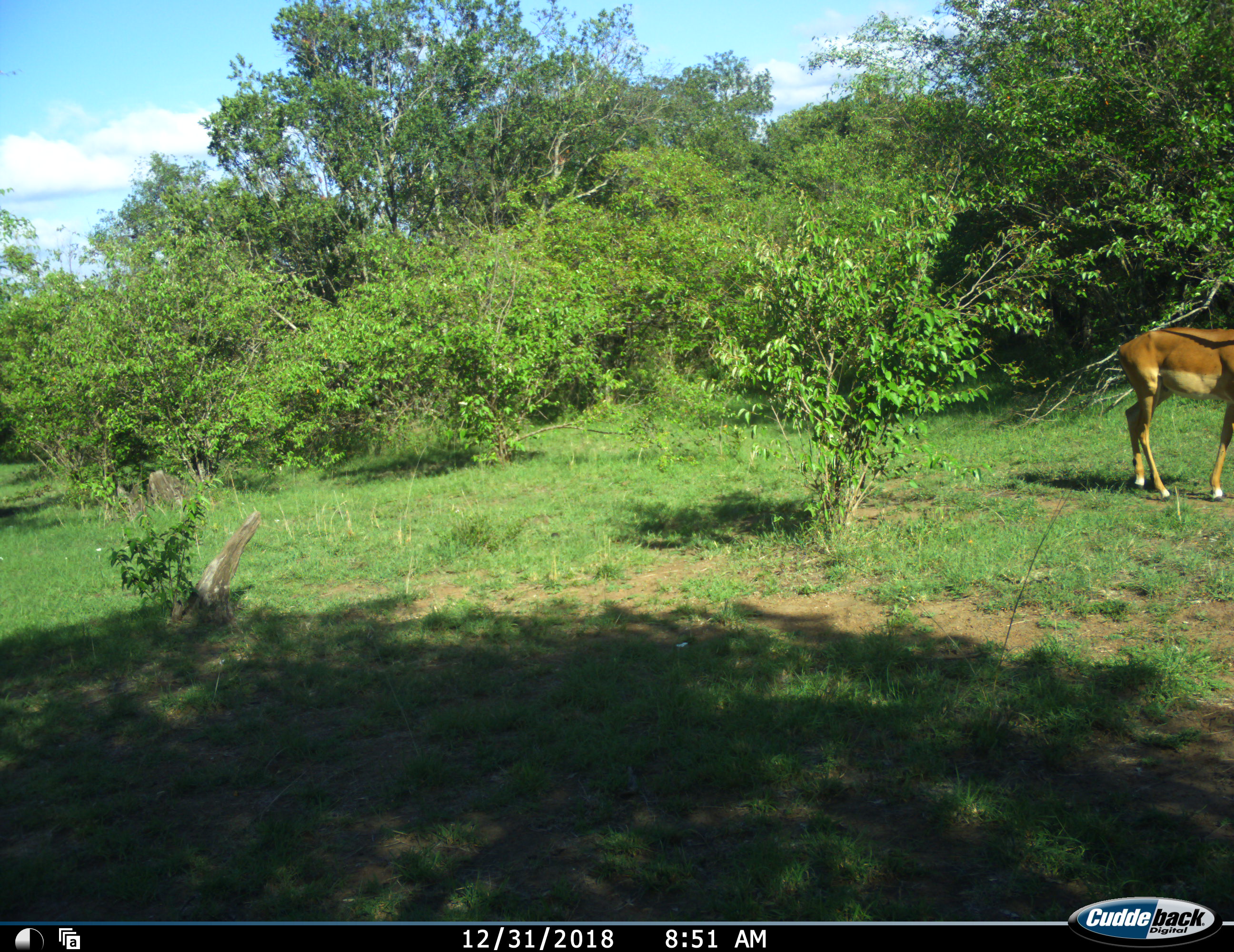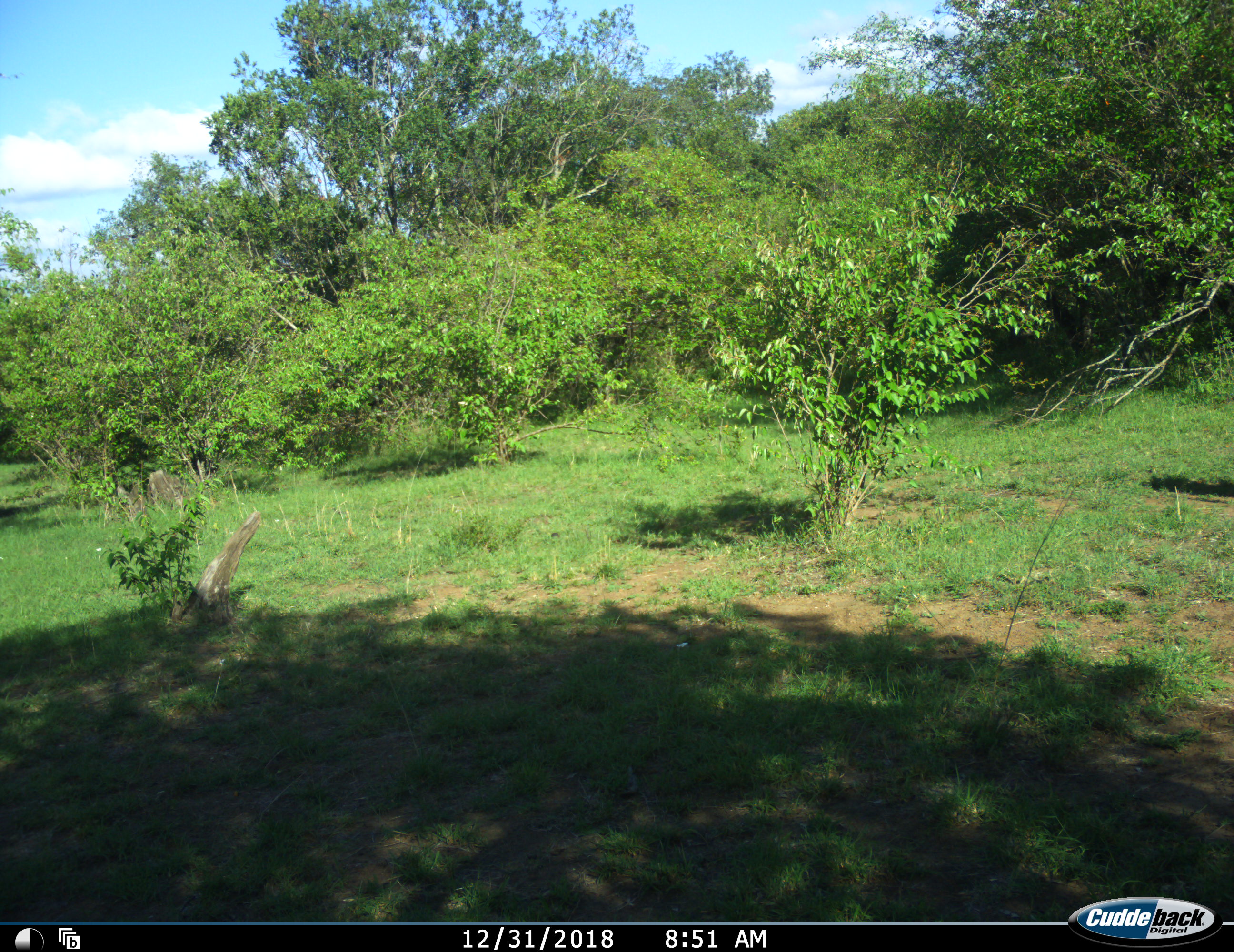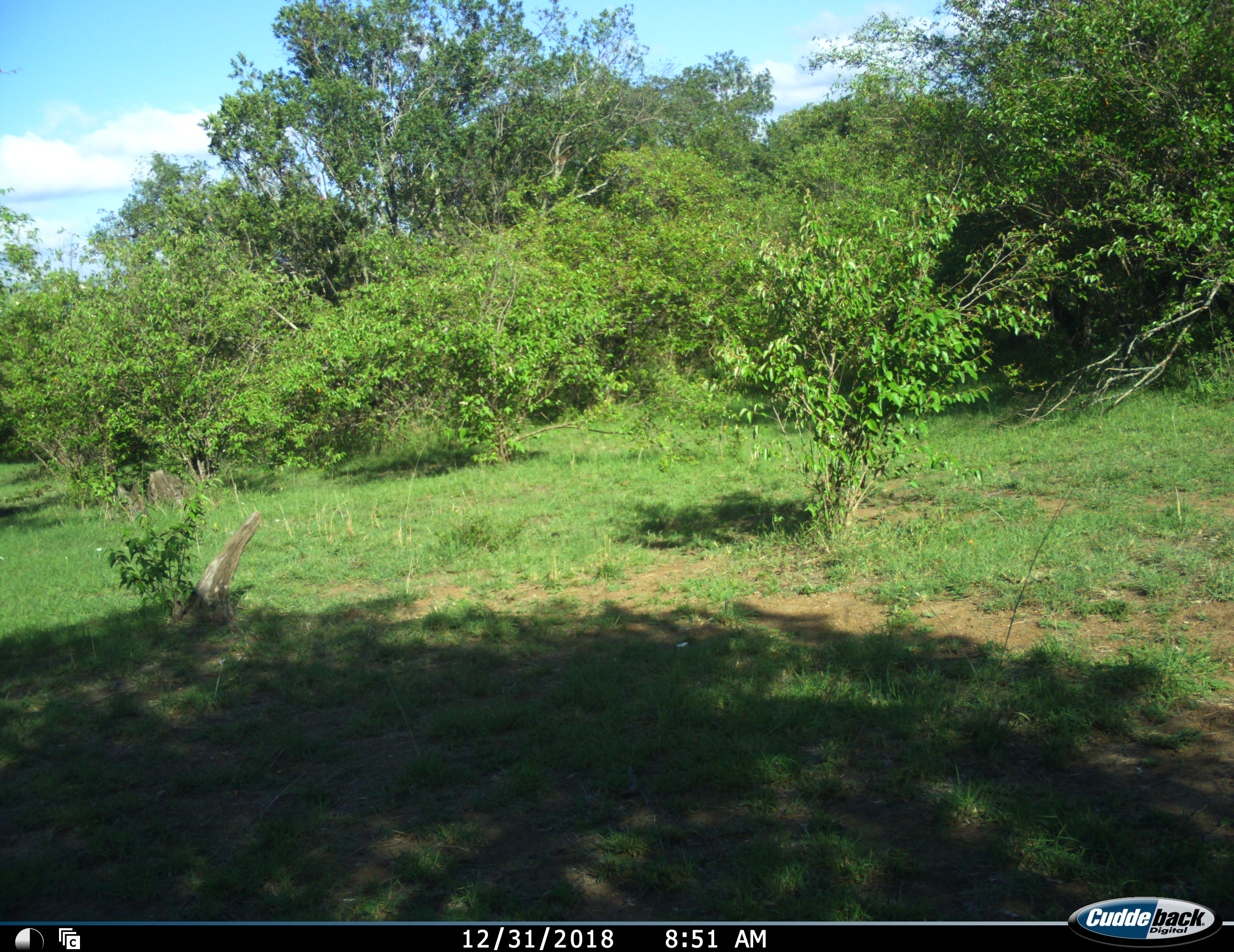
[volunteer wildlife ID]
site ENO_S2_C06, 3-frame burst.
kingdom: Animalia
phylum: Chordata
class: Mammalia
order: Artiodactyla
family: Bovidae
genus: Aepyceros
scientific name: Aepyceros melampus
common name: impala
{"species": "impala (Aepyceros melampus)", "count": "1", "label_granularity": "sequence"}